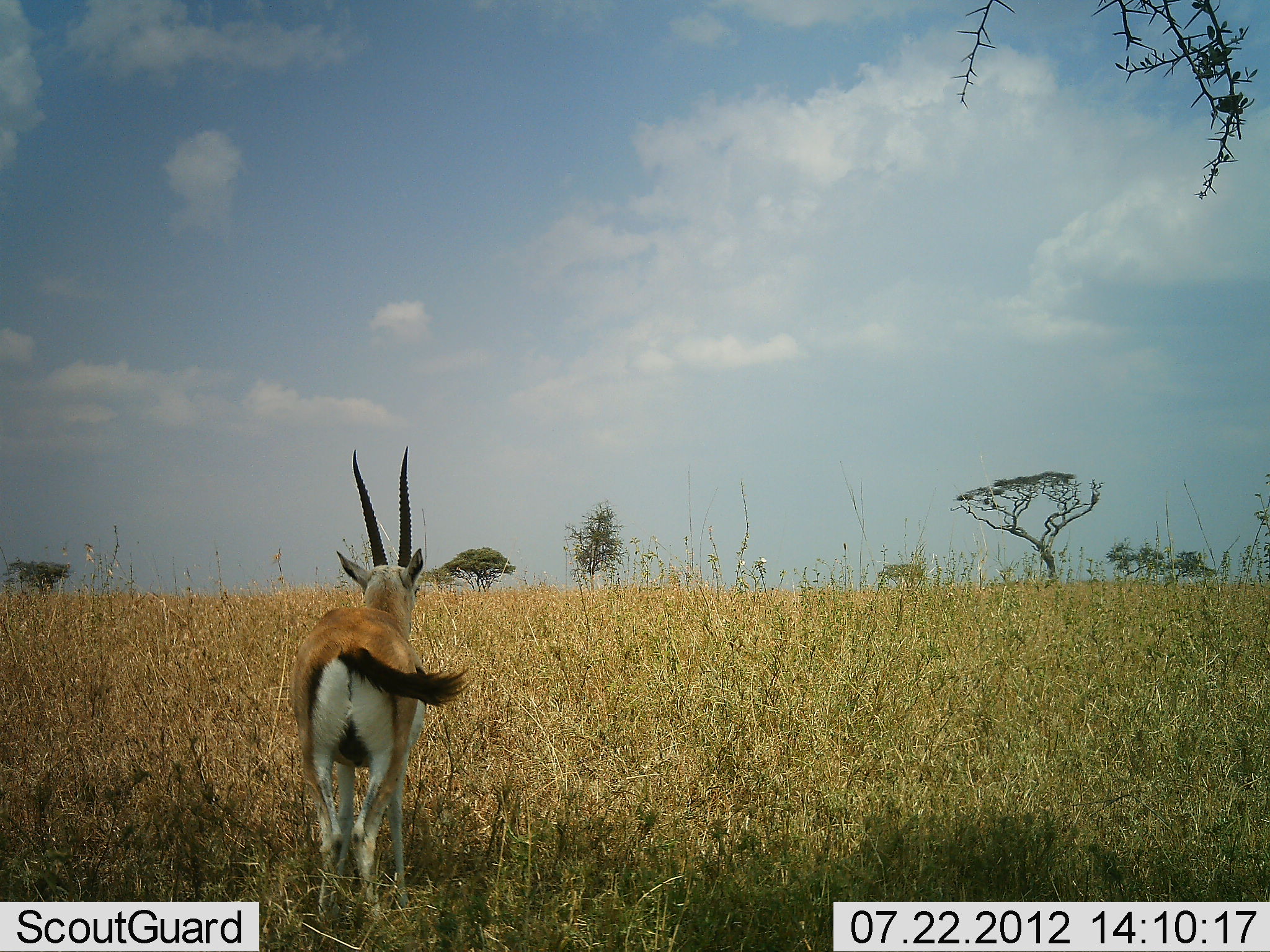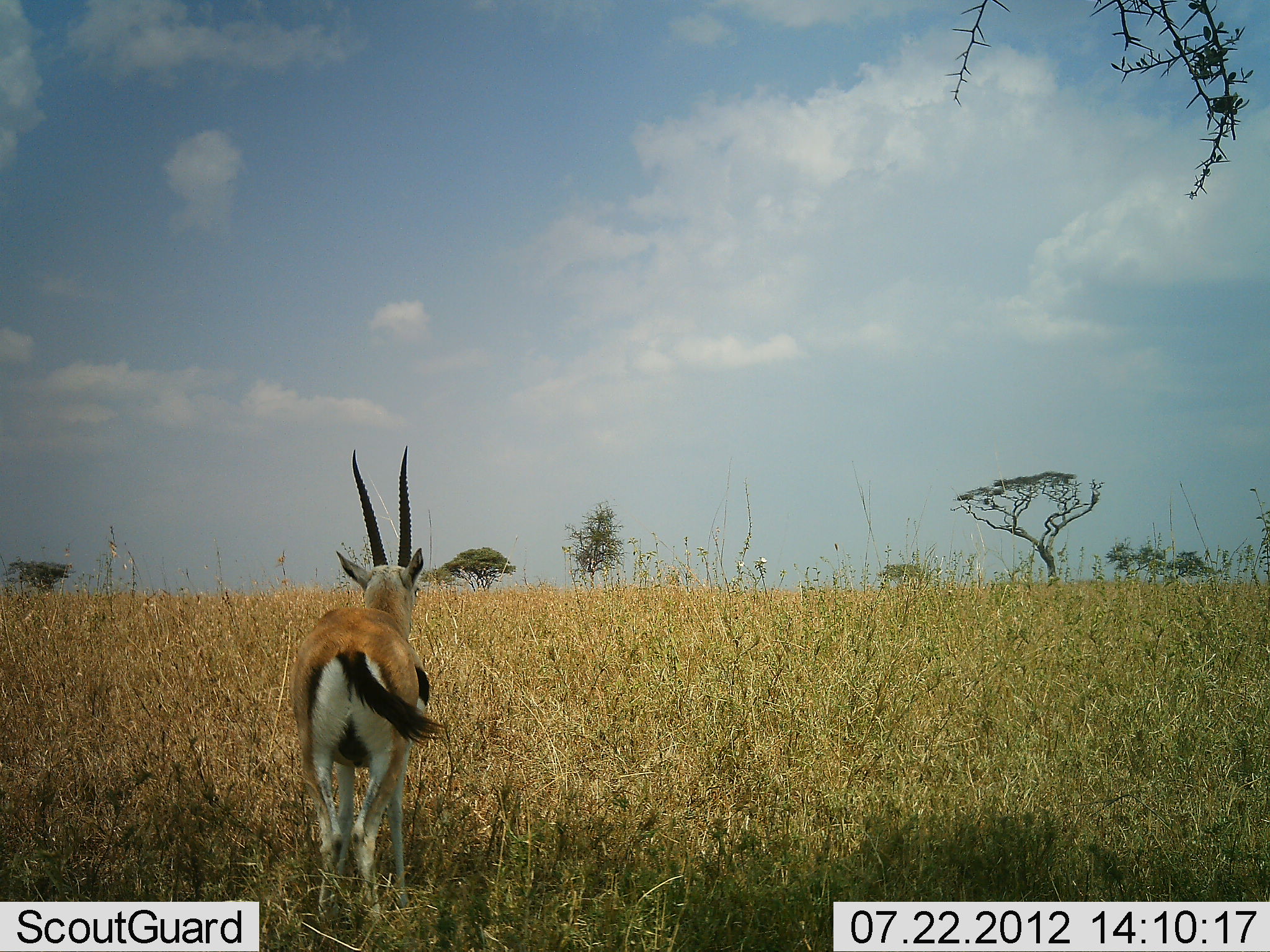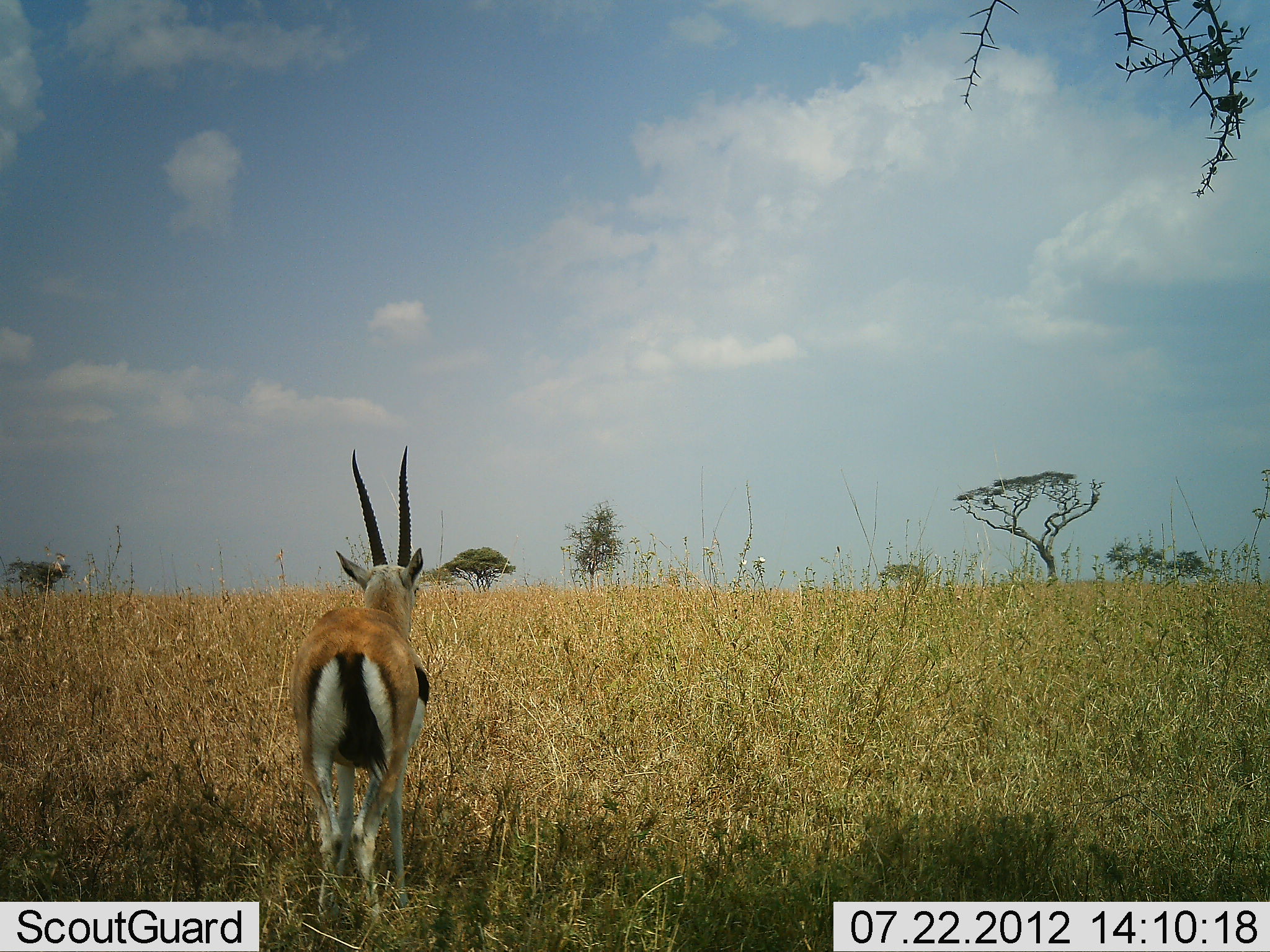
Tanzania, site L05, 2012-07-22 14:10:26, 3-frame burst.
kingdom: Animalia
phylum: Chordata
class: Mammalia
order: Artiodactyla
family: Bovidae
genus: Eudorcas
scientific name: Eudorcas thomsonii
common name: thomson's gazelle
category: gazellethomsons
Gazellethomsons (thomson's gazelle) (Eudorcas thomsonii), count 1. Behavior (volunteer vote fractions): standing 100%, resting 0%, moving 0%, interacting 0%. Young present (vote fraction): 0%. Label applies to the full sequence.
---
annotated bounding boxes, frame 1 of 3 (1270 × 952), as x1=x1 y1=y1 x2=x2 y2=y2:
animal: x1=290 y1=444 x2=470 y2=927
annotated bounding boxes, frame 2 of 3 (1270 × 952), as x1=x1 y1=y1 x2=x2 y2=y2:
animal: x1=290 y1=444 x2=451 y2=929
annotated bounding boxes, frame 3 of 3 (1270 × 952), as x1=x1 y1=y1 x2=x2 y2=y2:
animal: x1=290 y1=444 x2=430 y2=928